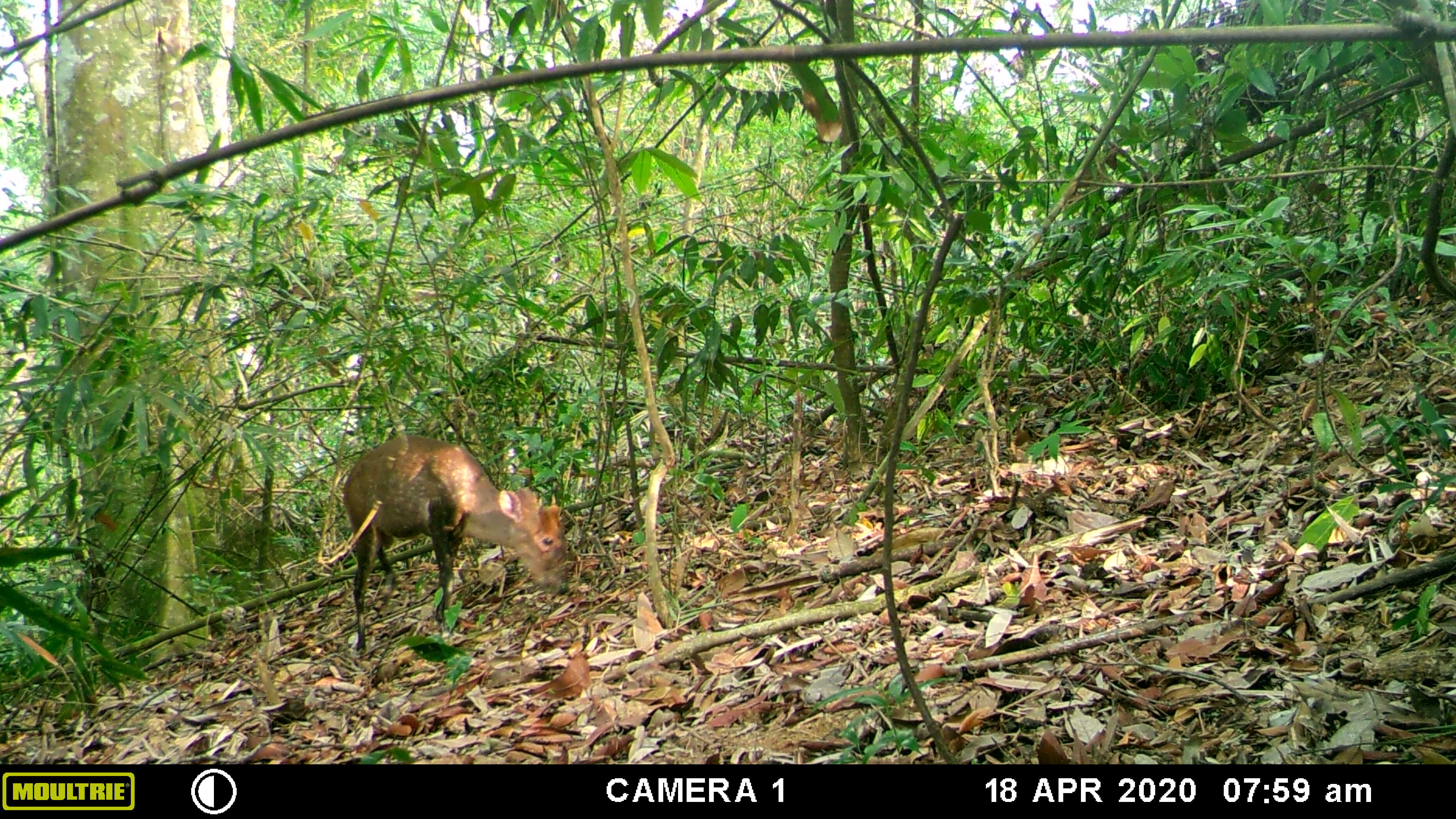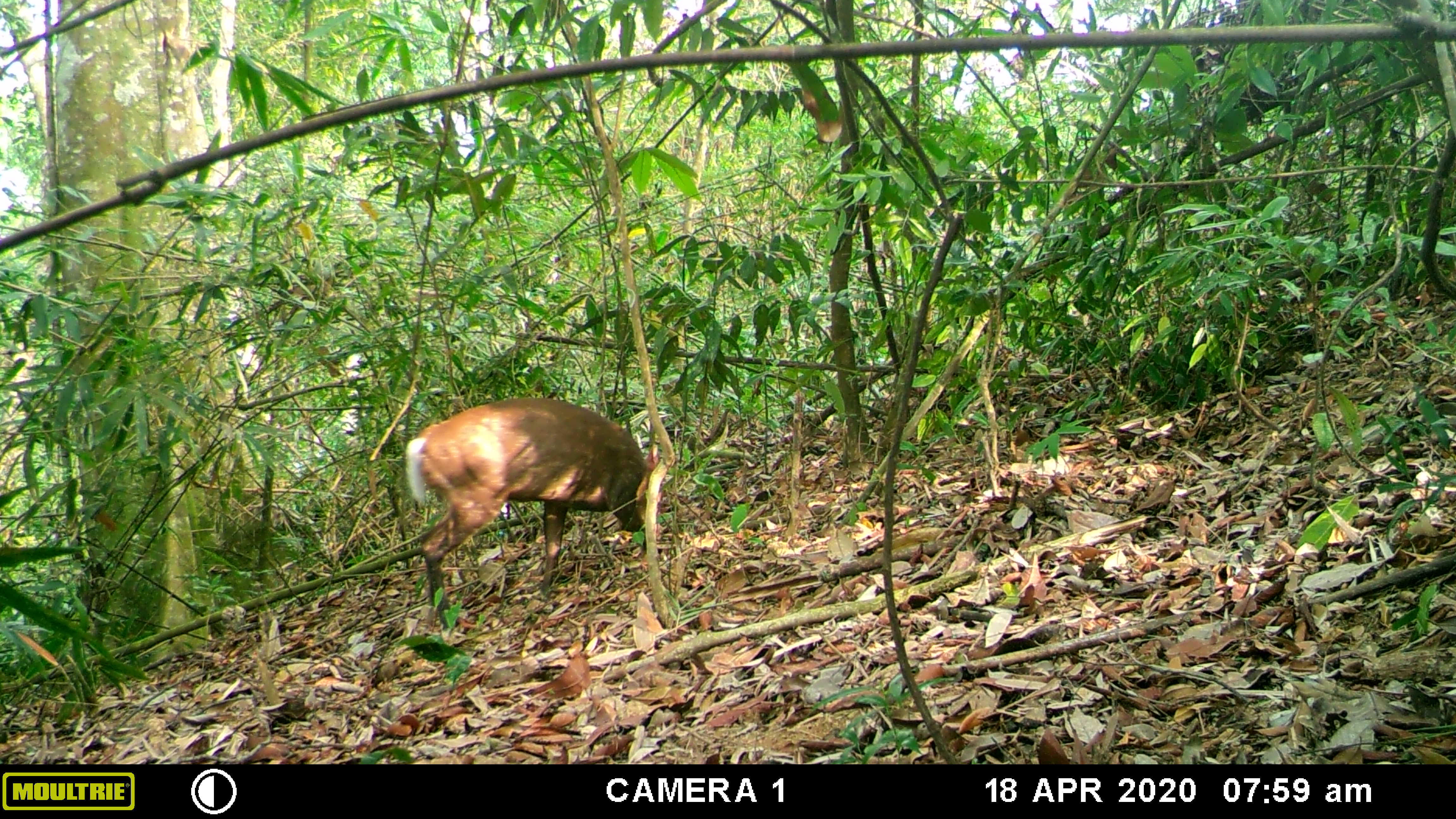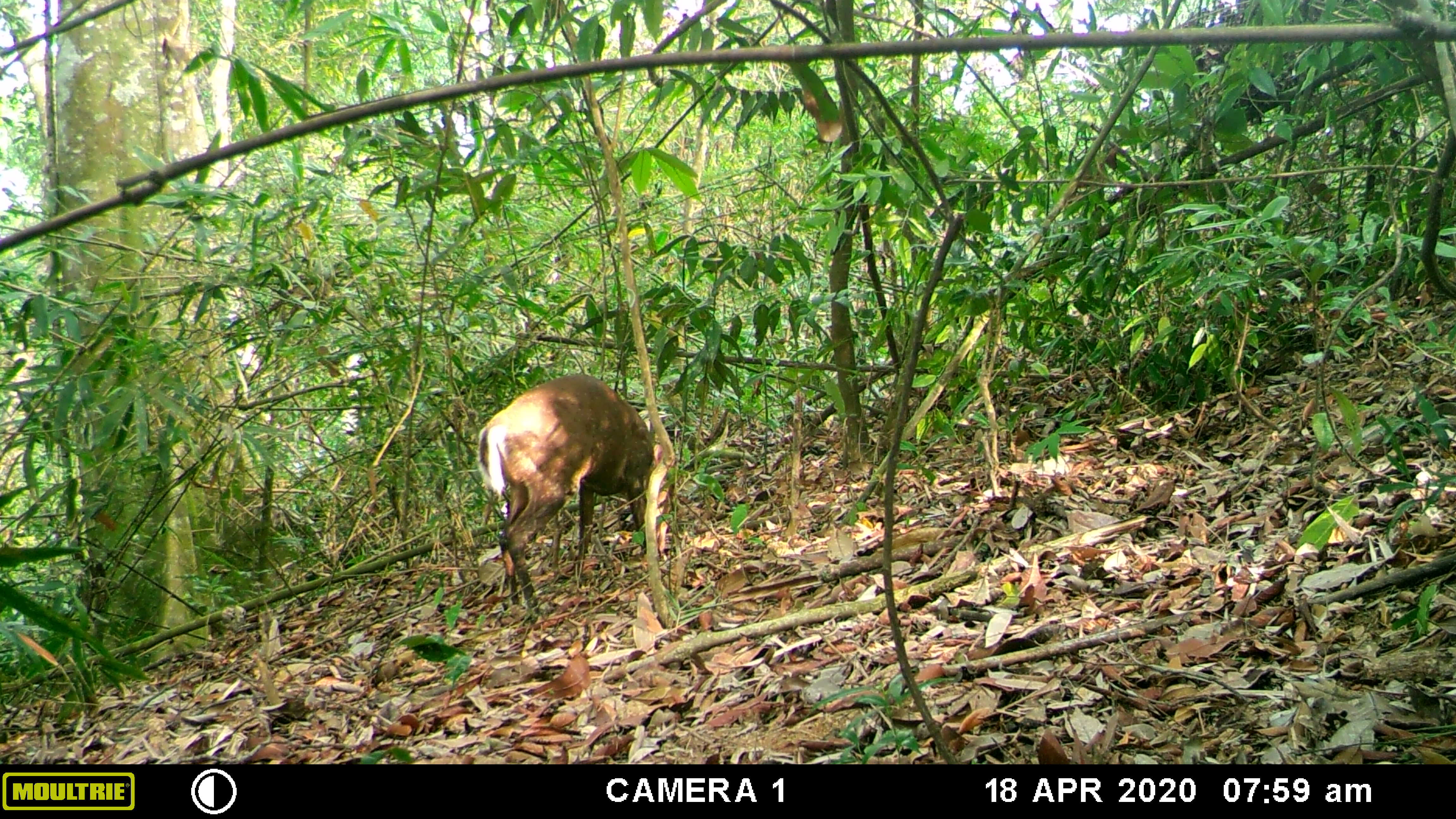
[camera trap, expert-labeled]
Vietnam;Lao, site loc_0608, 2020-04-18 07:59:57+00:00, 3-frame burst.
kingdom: Animalia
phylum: Chordata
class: Mammalia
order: Artiodactyla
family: Cervidae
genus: Muntiacus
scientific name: Muntiacus rooseveltorum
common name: roosevelt's muntjac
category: roosevelts muntjac group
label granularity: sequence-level